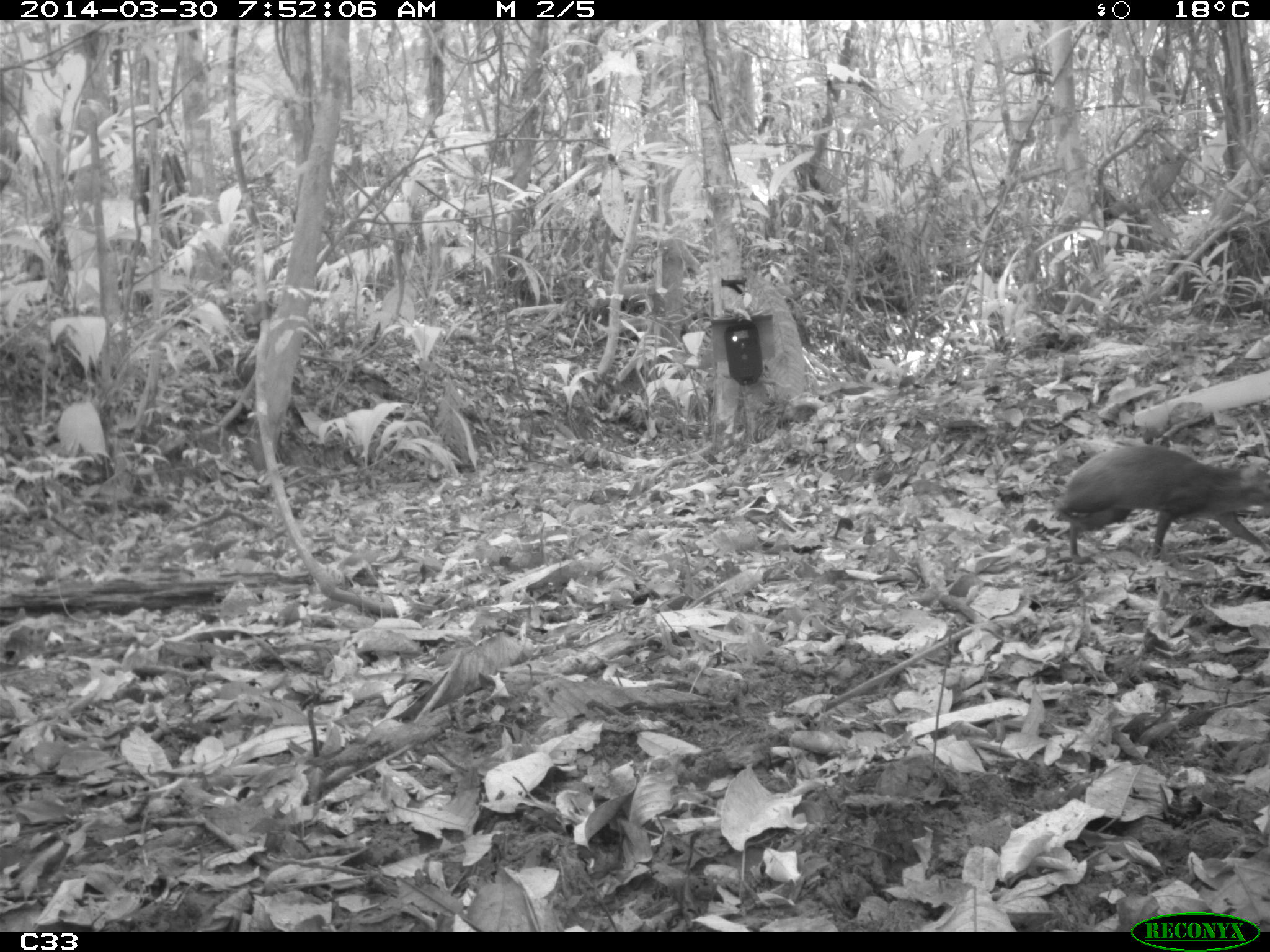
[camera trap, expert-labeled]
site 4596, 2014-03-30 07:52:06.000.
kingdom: Animalia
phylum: Chordata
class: Mammalia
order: Rodentia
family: Dasyproctidae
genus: Dasyprocta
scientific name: Dasyprocta leporina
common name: red-rumped agouti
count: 1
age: adult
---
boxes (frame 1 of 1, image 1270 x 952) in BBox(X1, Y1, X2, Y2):
dasyprocta leporina: BBox(1054, 444, 1270, 561)